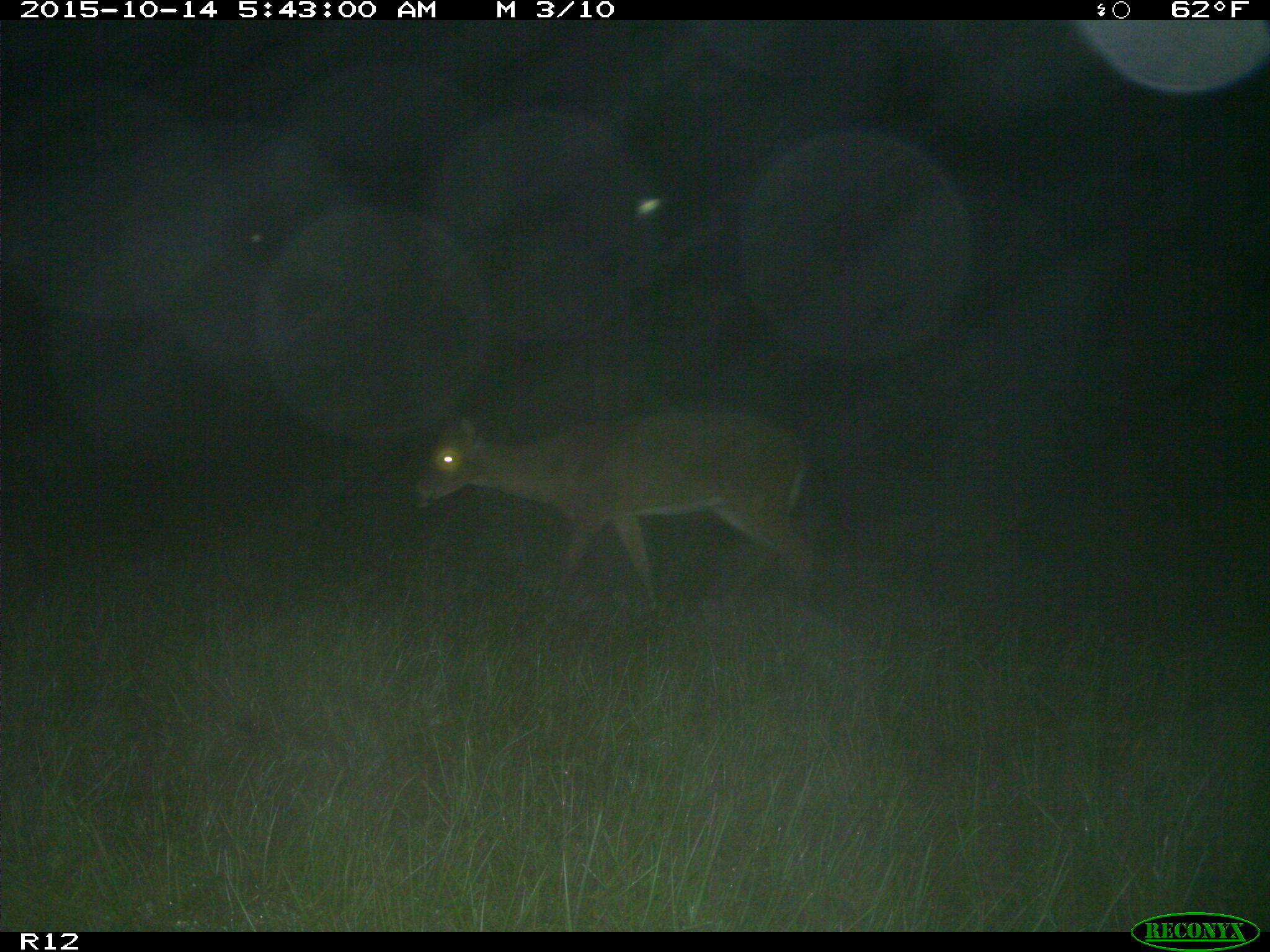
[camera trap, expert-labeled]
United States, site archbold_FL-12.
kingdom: Animalia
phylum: Chordata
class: Mammalia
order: Artiodactyla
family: Cervidae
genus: Odocoileus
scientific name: Odocoileus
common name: deer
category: unidentified deer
Unidentified deer (deer) (Odocoileus).